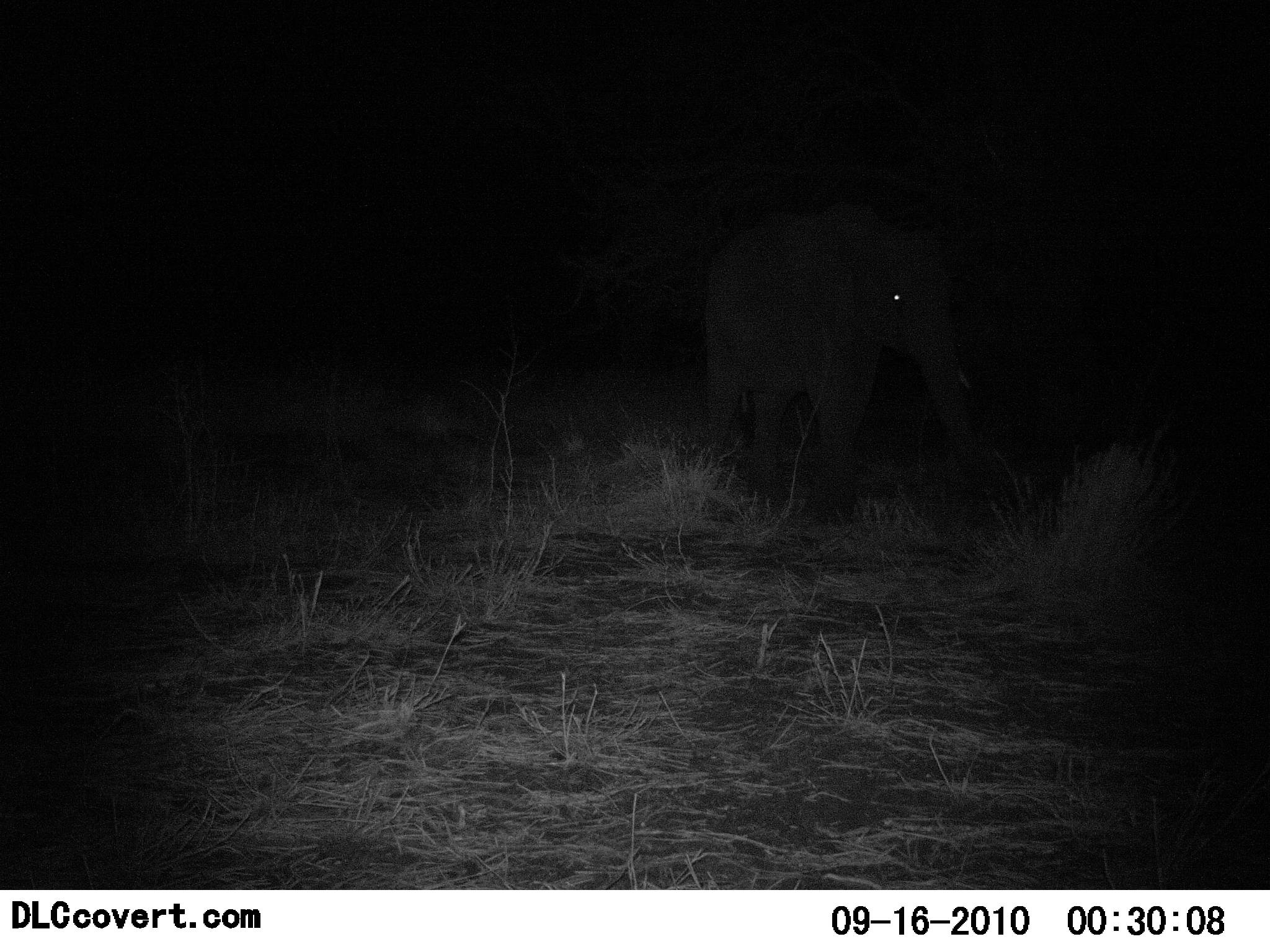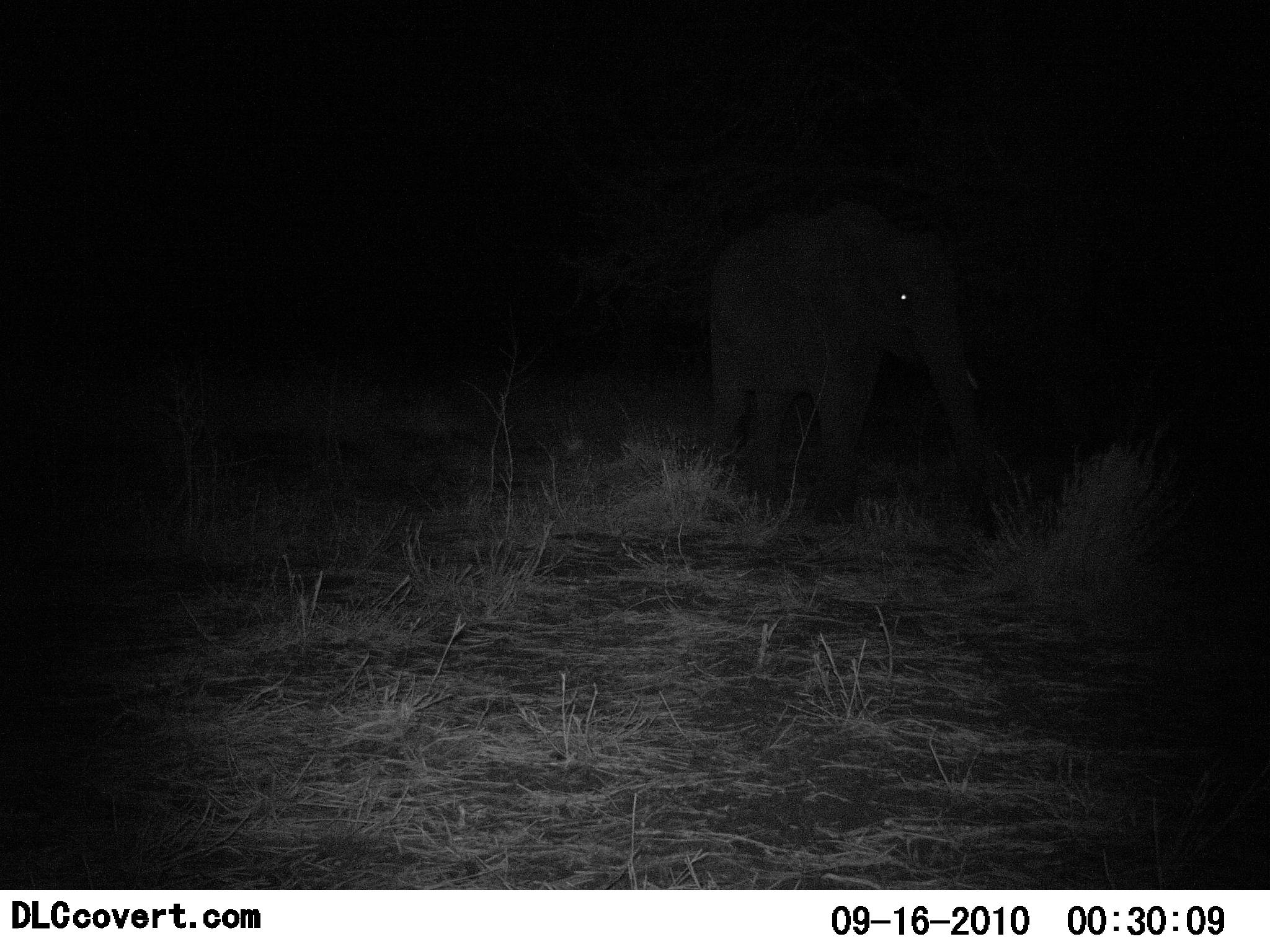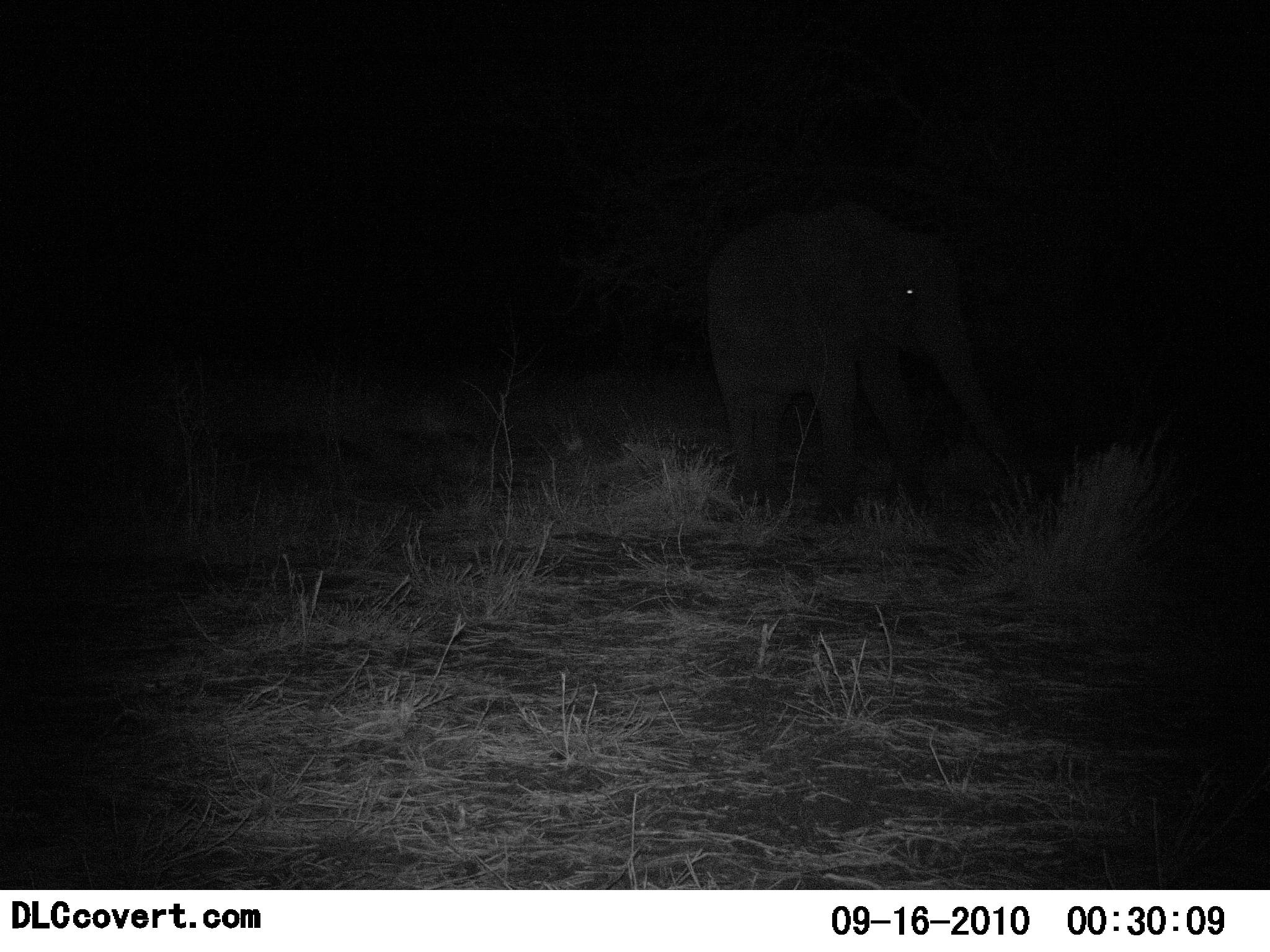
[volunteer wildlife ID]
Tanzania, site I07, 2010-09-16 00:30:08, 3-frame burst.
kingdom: Animalia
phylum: Chordata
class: Mammalia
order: Proboscidea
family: Elephantidae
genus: Loxodonta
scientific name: Loxodonta africana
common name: african bush elephant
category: elephant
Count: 1.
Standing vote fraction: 58%.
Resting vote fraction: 0%.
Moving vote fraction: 33%.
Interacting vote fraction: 0%.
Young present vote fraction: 0%.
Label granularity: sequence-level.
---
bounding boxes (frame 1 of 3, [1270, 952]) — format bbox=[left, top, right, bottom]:
animal: bbox=[694, 201, 1012, 522]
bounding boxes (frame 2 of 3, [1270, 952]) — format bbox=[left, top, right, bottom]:
animal: bbox=[706, 201, 1014, 525]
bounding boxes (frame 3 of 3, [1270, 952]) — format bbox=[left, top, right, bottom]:
animal: bbox=[708, 195, 1028, 527]